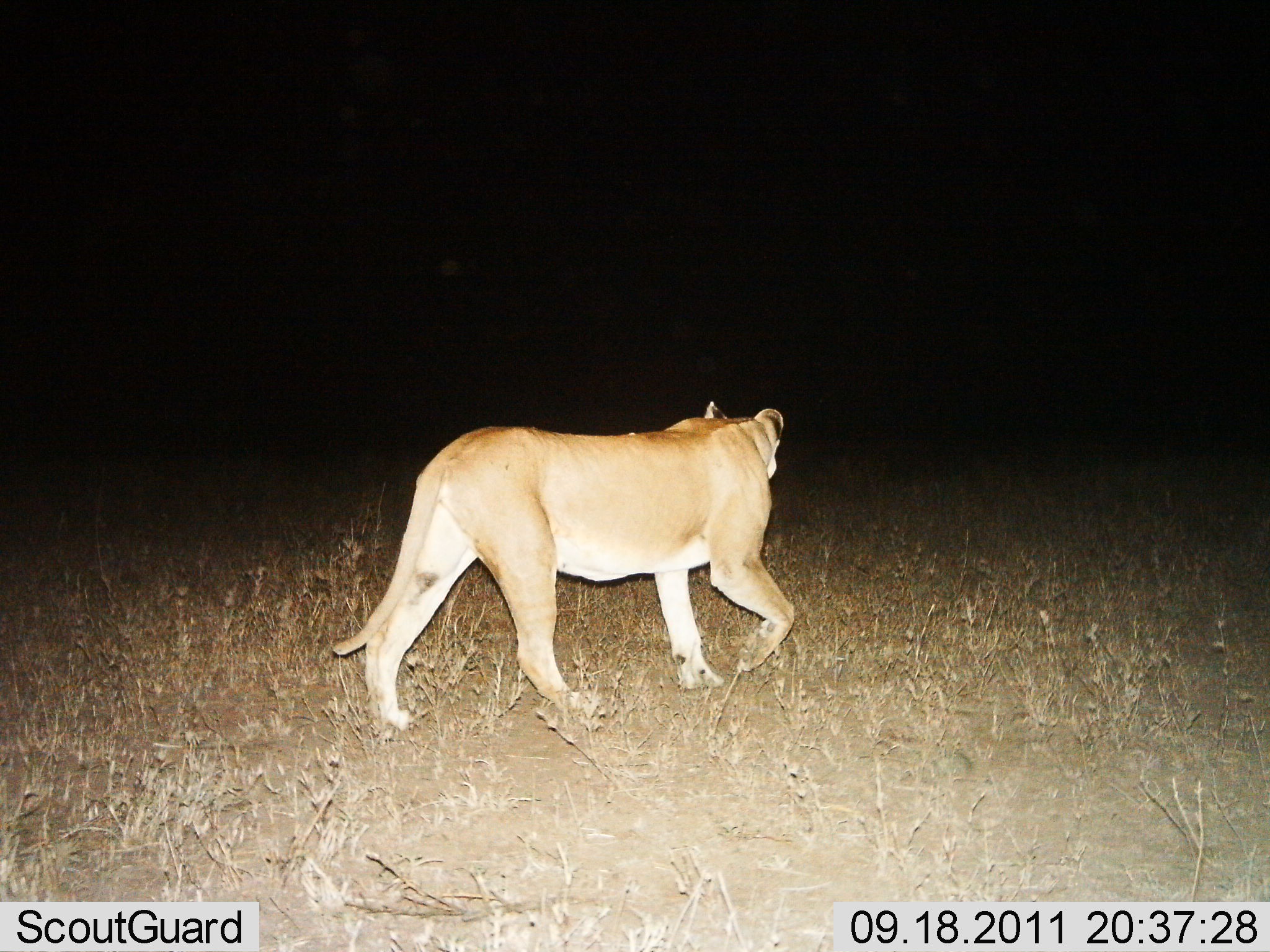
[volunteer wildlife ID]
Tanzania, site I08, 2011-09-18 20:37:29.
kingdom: Animalia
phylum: Chordata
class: Mammalia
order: Carnivora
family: Felidae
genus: Panthera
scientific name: Panthera leo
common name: lion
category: lionfemale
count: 1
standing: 14%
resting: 0%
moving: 86%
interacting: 0%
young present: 0%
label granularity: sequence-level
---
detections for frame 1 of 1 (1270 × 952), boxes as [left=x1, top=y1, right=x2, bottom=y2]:
animal: [left=329, top=398, right=798, bottom=744]